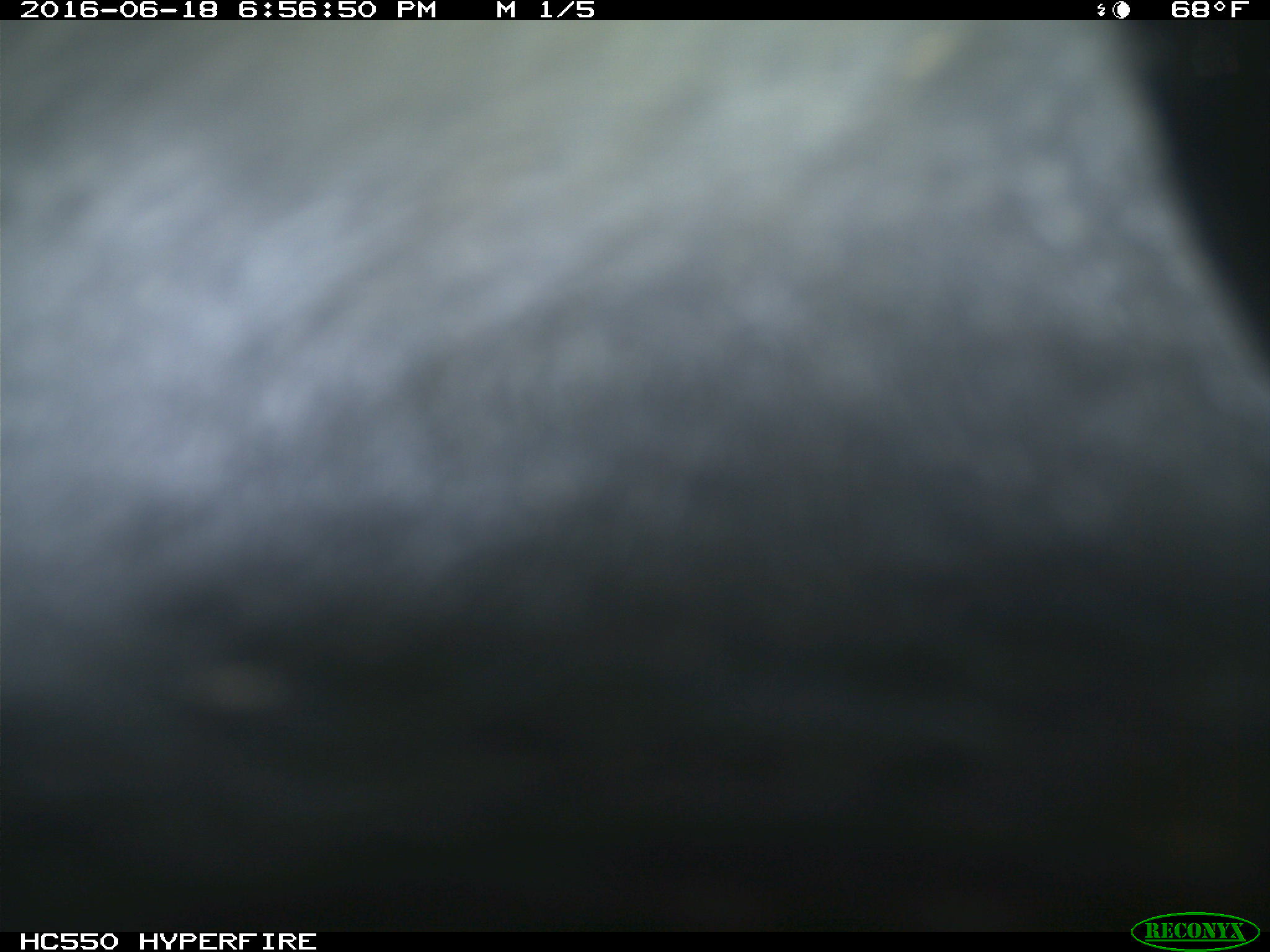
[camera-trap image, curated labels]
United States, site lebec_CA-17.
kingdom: Animalia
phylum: Chordata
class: Mammalia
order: Artiodactyla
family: Bovidae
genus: Bos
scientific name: Bos taurus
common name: domestic cow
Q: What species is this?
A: Bos taurus (domestic cow).